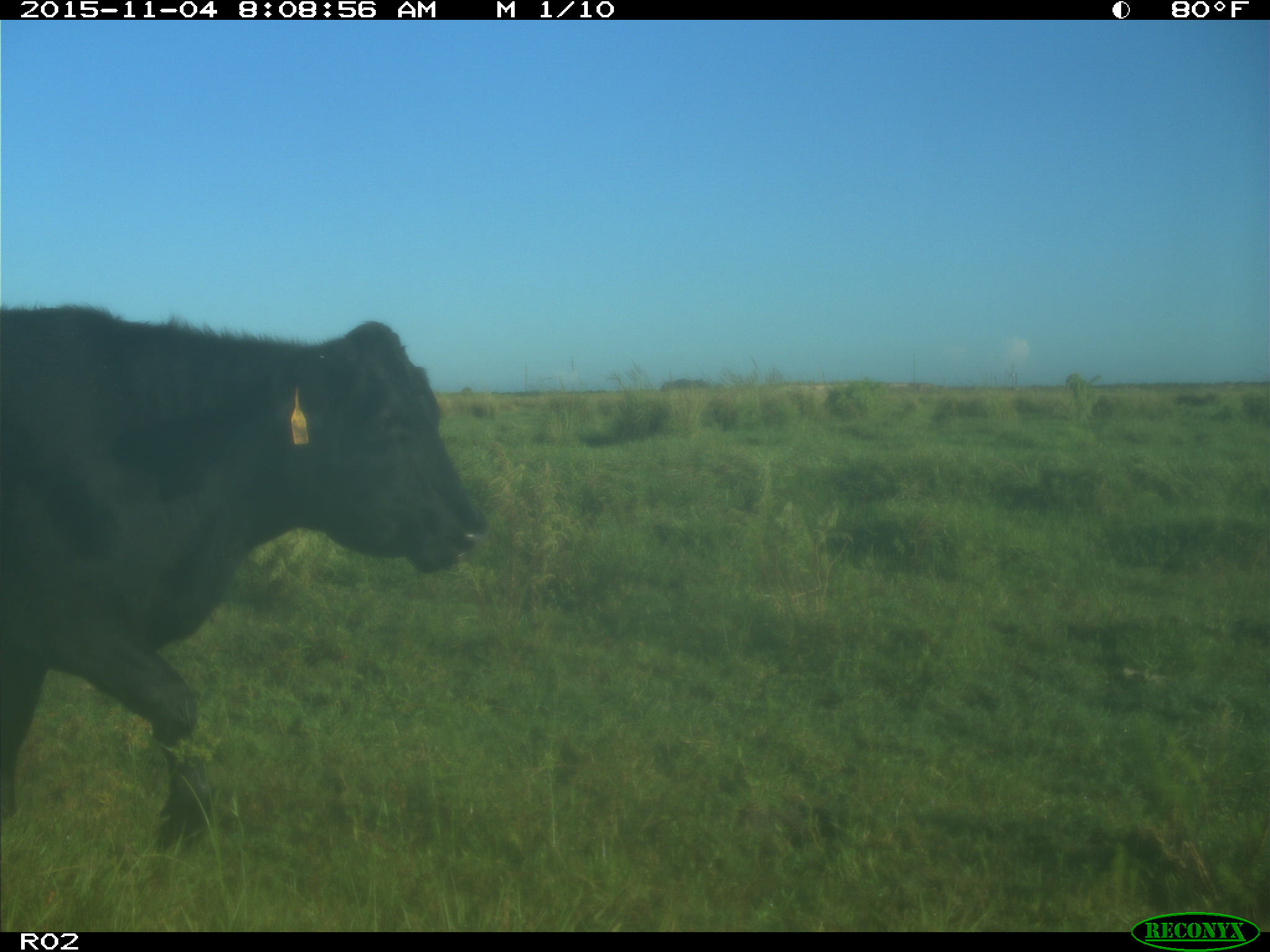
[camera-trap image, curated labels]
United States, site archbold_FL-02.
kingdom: Animalia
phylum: Chordata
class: Mammalia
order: Artiodactyla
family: Bovidae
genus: Bos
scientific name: Bos taurus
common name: domestic cow